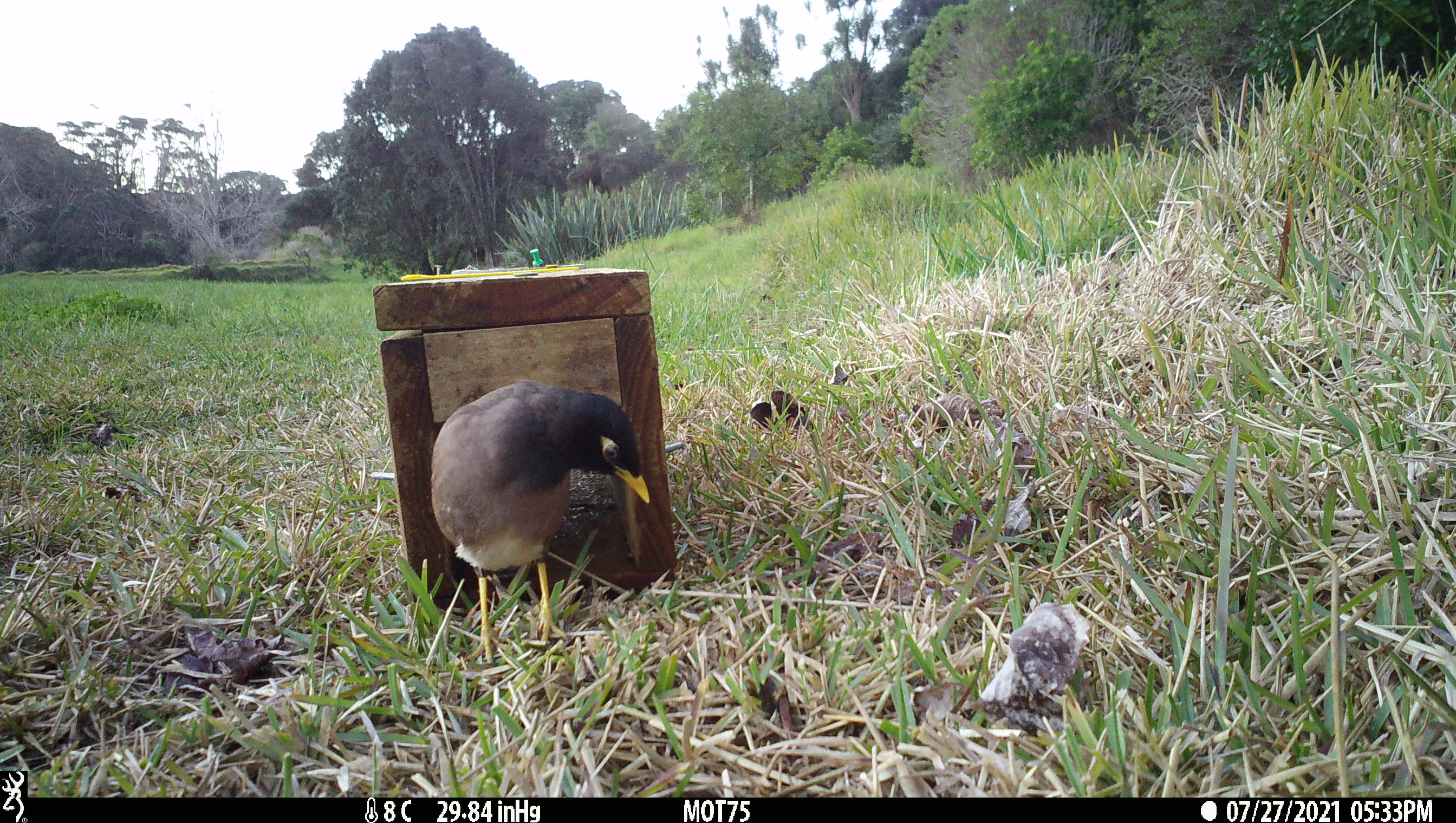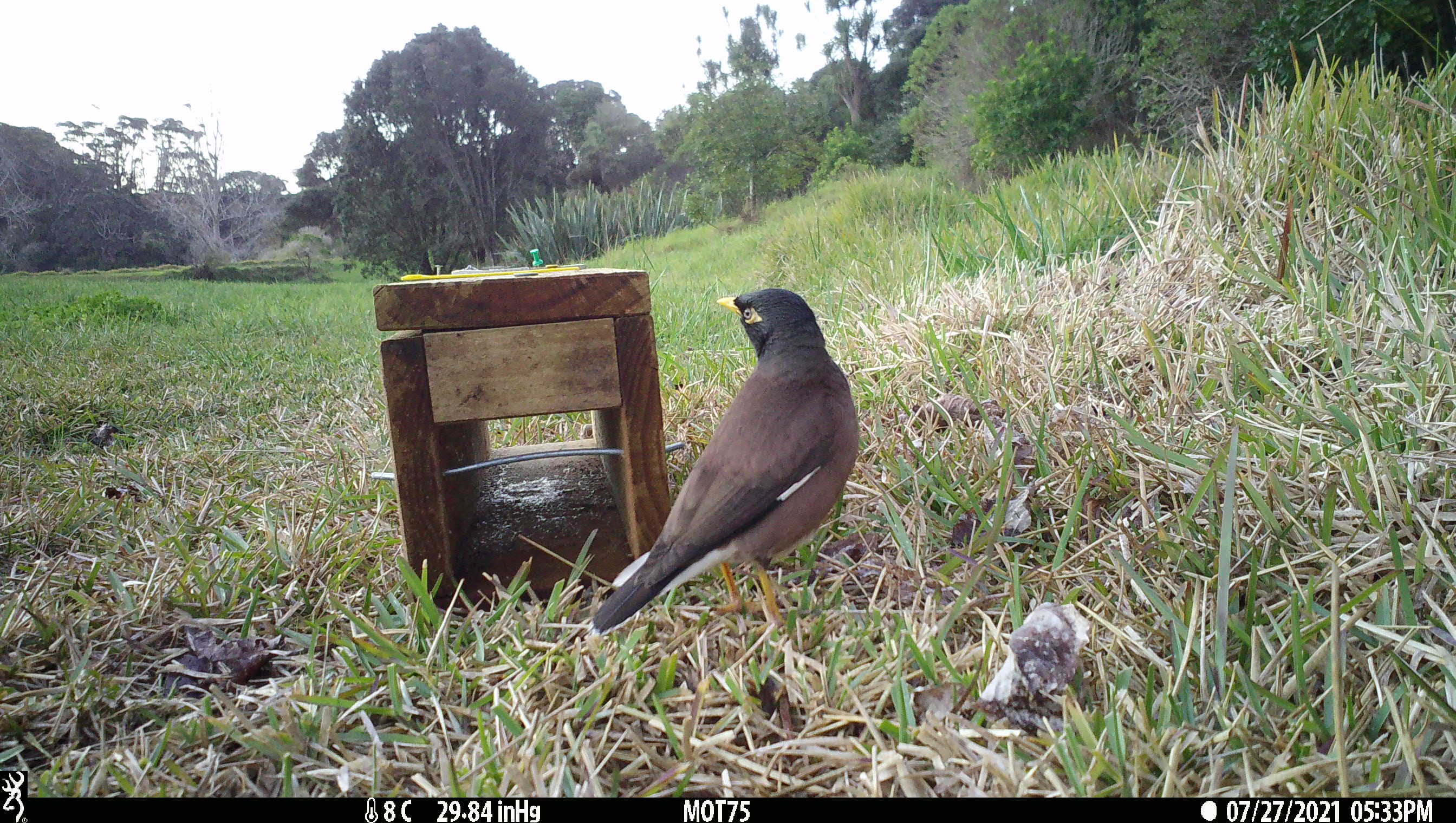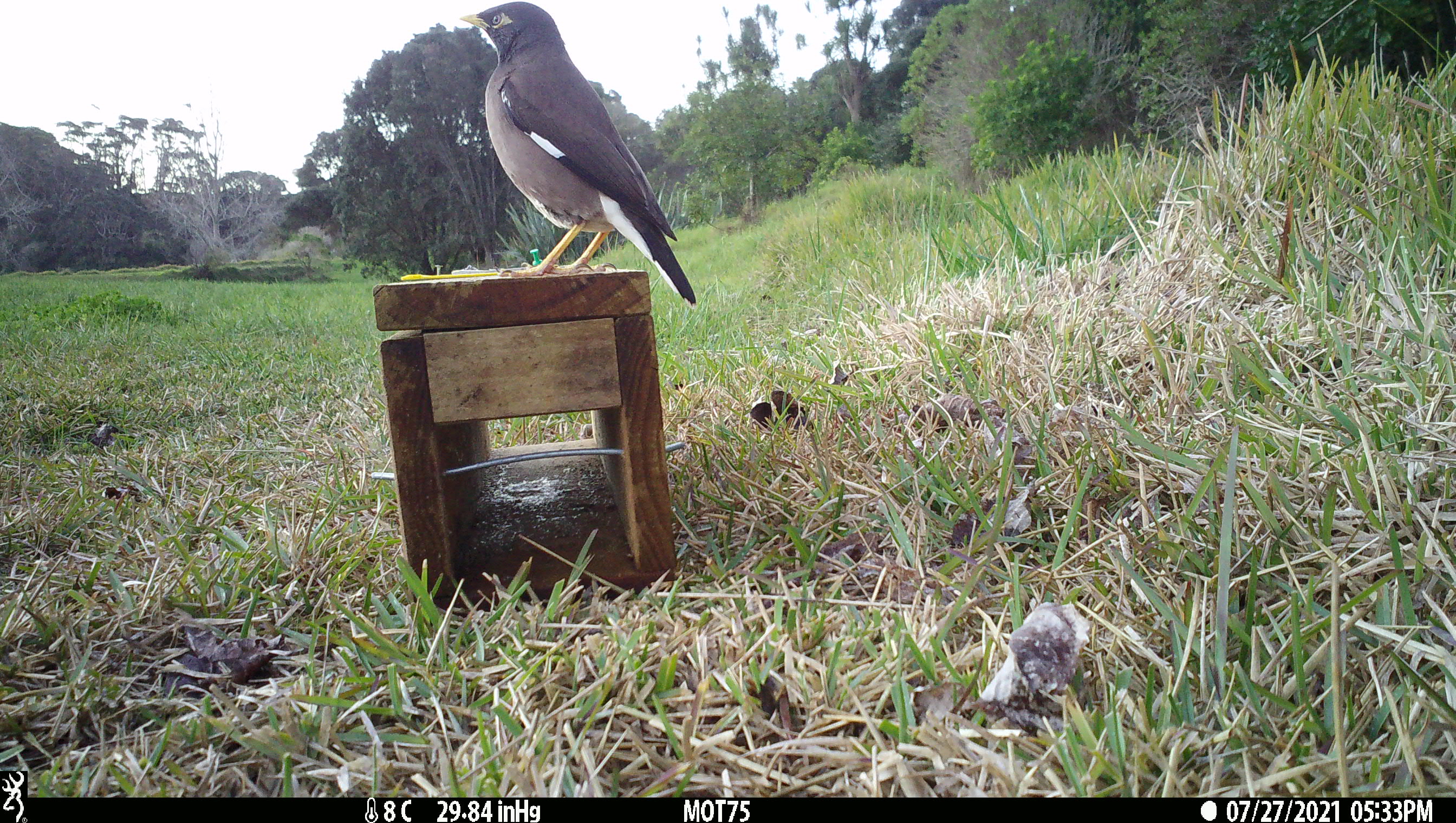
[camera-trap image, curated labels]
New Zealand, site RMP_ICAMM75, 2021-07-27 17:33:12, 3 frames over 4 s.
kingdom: Animalia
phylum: Chordata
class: Aves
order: Passeriformes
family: Sturnidae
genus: Acridotheres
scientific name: Acridotheres tristis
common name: common myna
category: myna